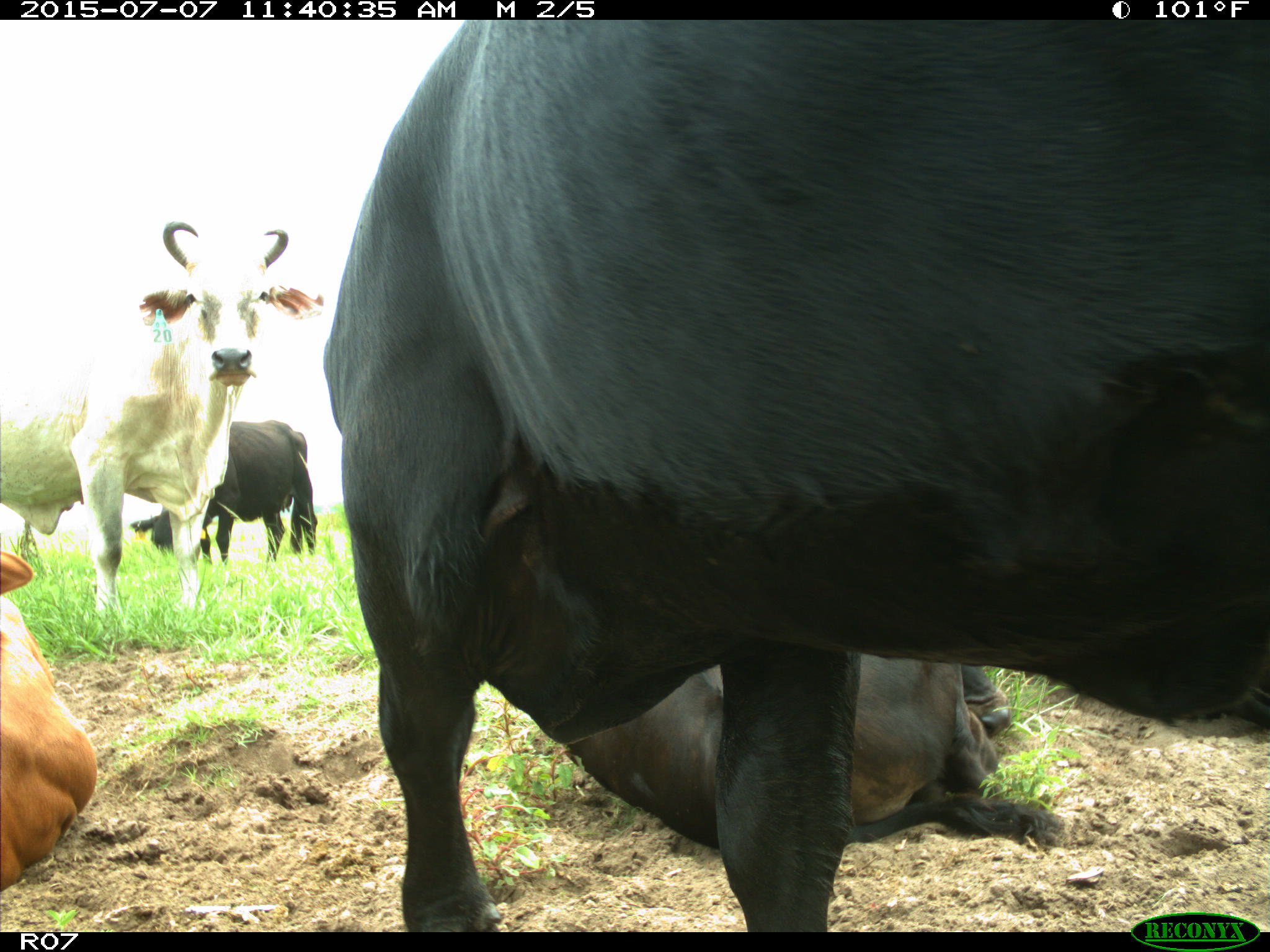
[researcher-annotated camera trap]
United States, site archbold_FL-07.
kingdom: Animalia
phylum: Chordata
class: Mammalia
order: Artiodactyla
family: Bovidae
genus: Bos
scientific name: Bos taurus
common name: domestic cow